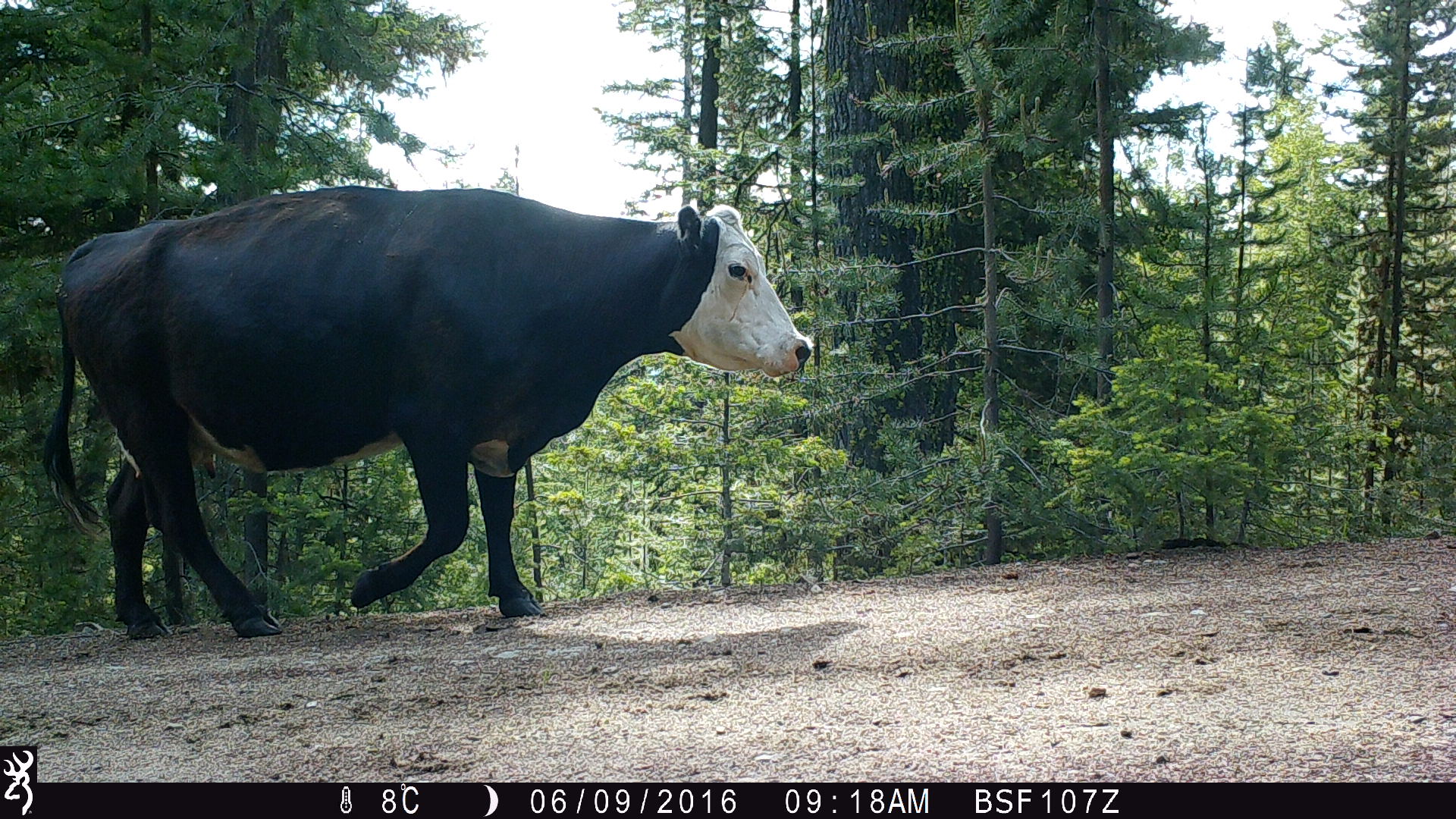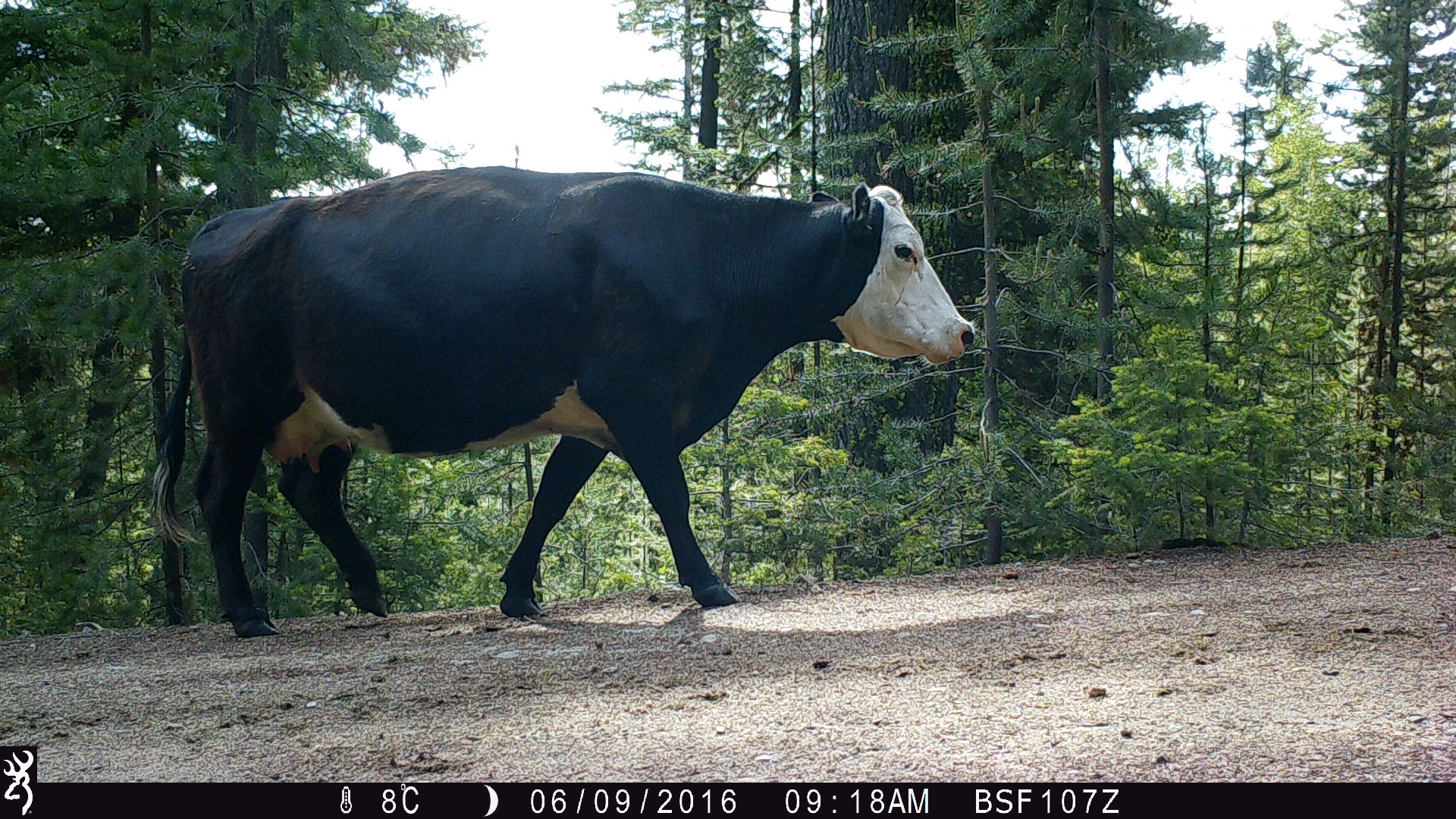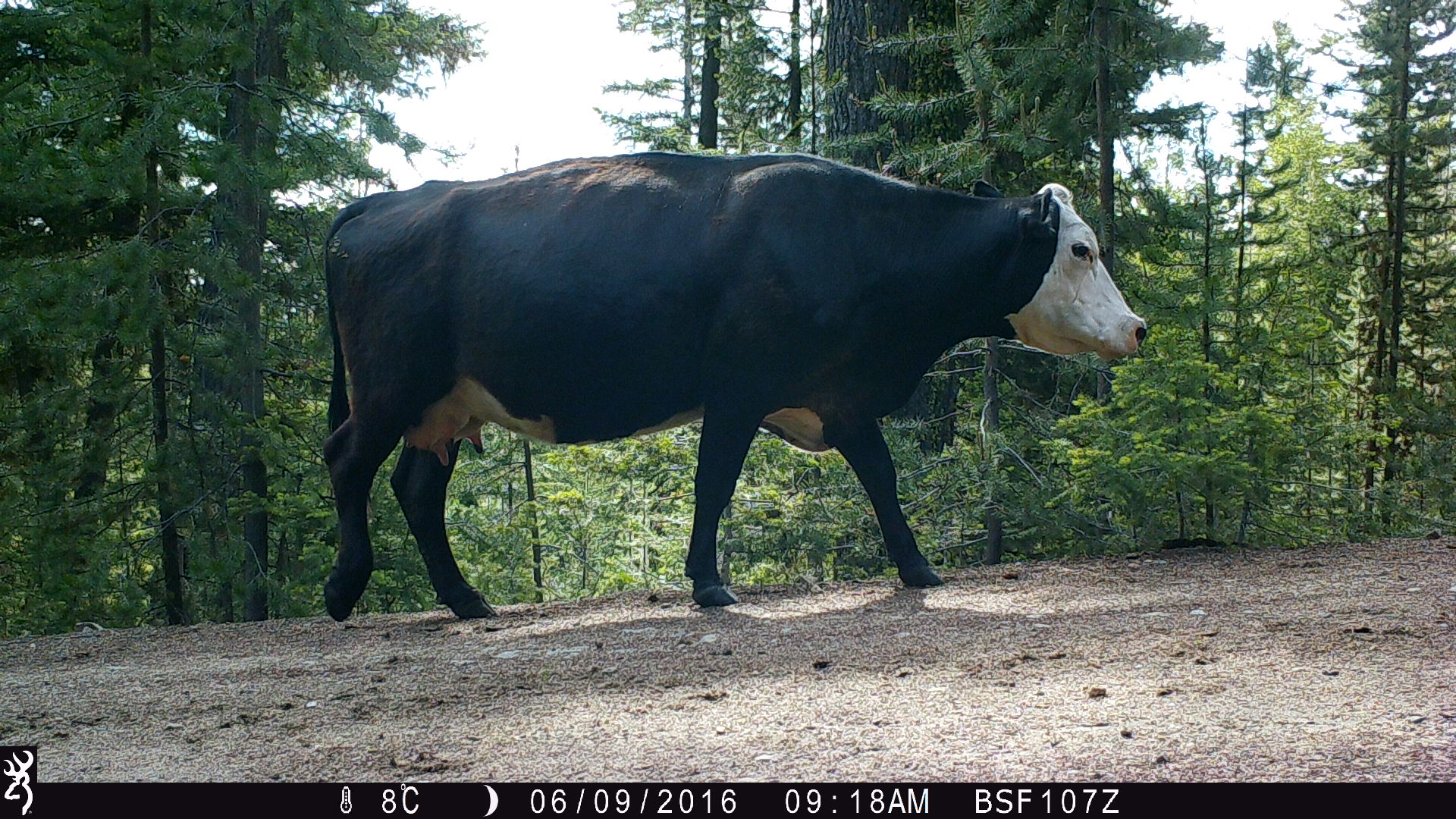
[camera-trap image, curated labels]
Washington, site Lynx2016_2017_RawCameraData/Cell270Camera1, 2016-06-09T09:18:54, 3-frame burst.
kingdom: Animalia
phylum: Chordata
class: Mammalia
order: Artiodactyla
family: Bovidae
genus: Bos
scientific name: Bos taurus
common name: domestic cattle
Domestic cattle (Bos taurus). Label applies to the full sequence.